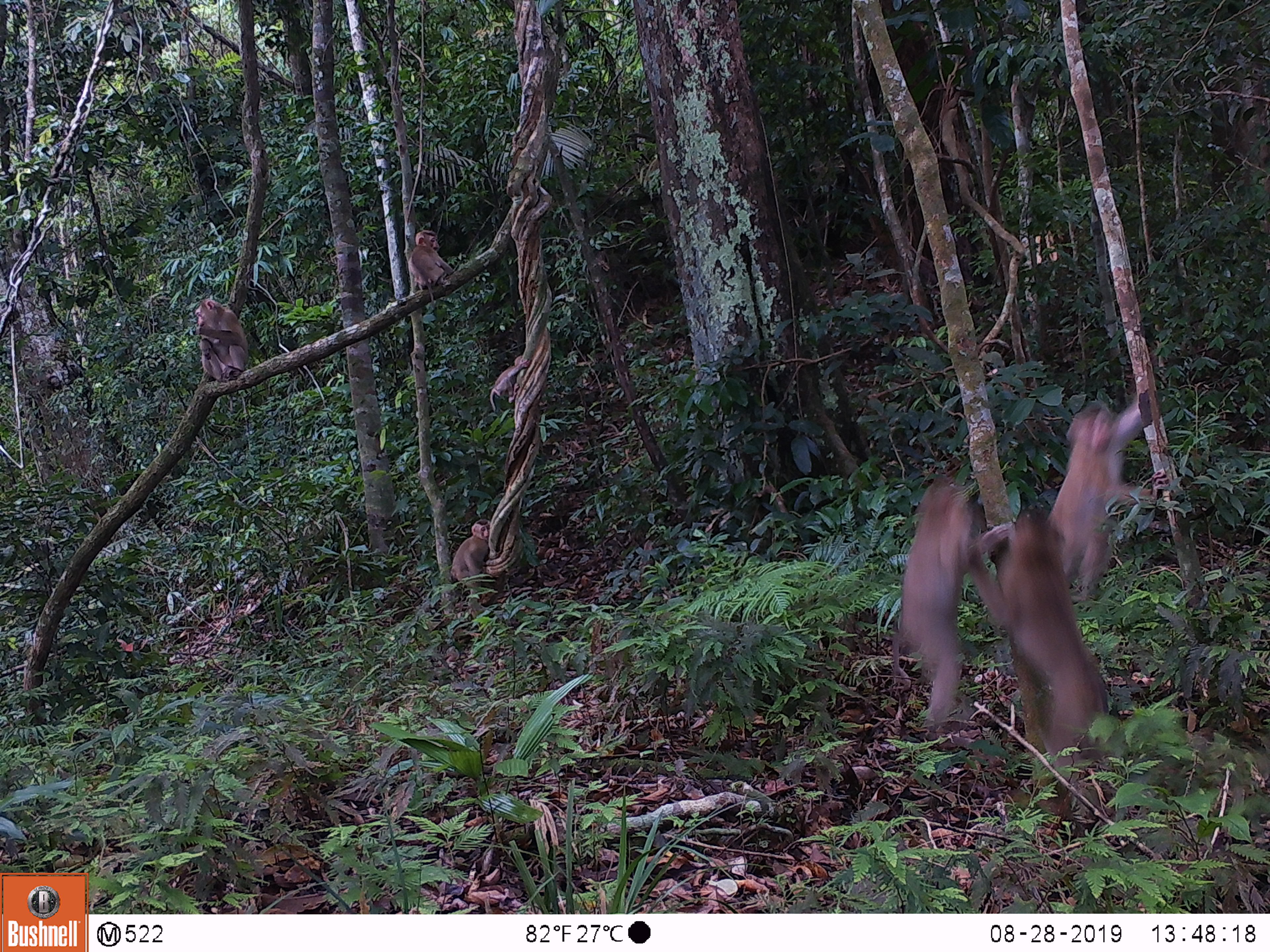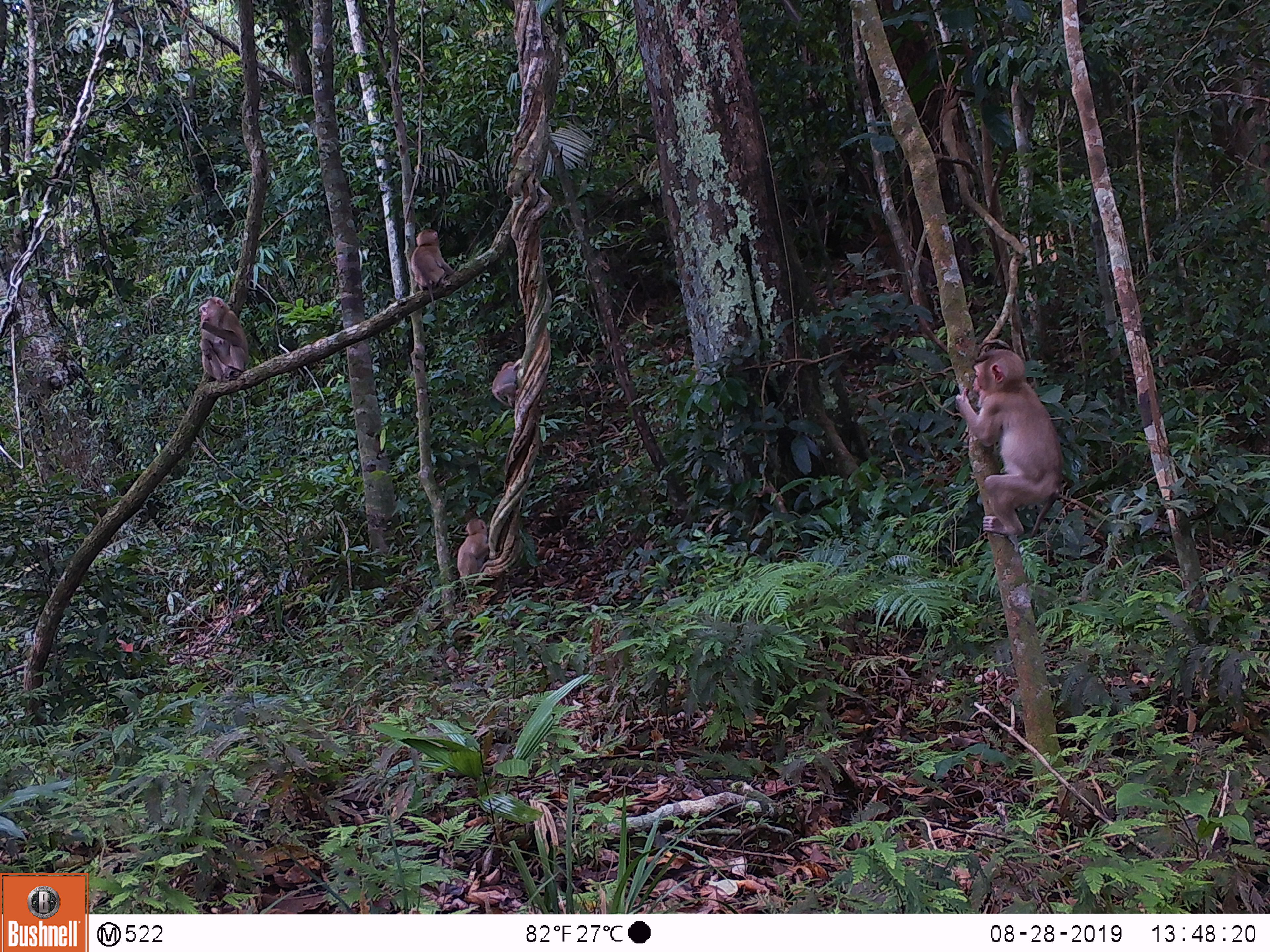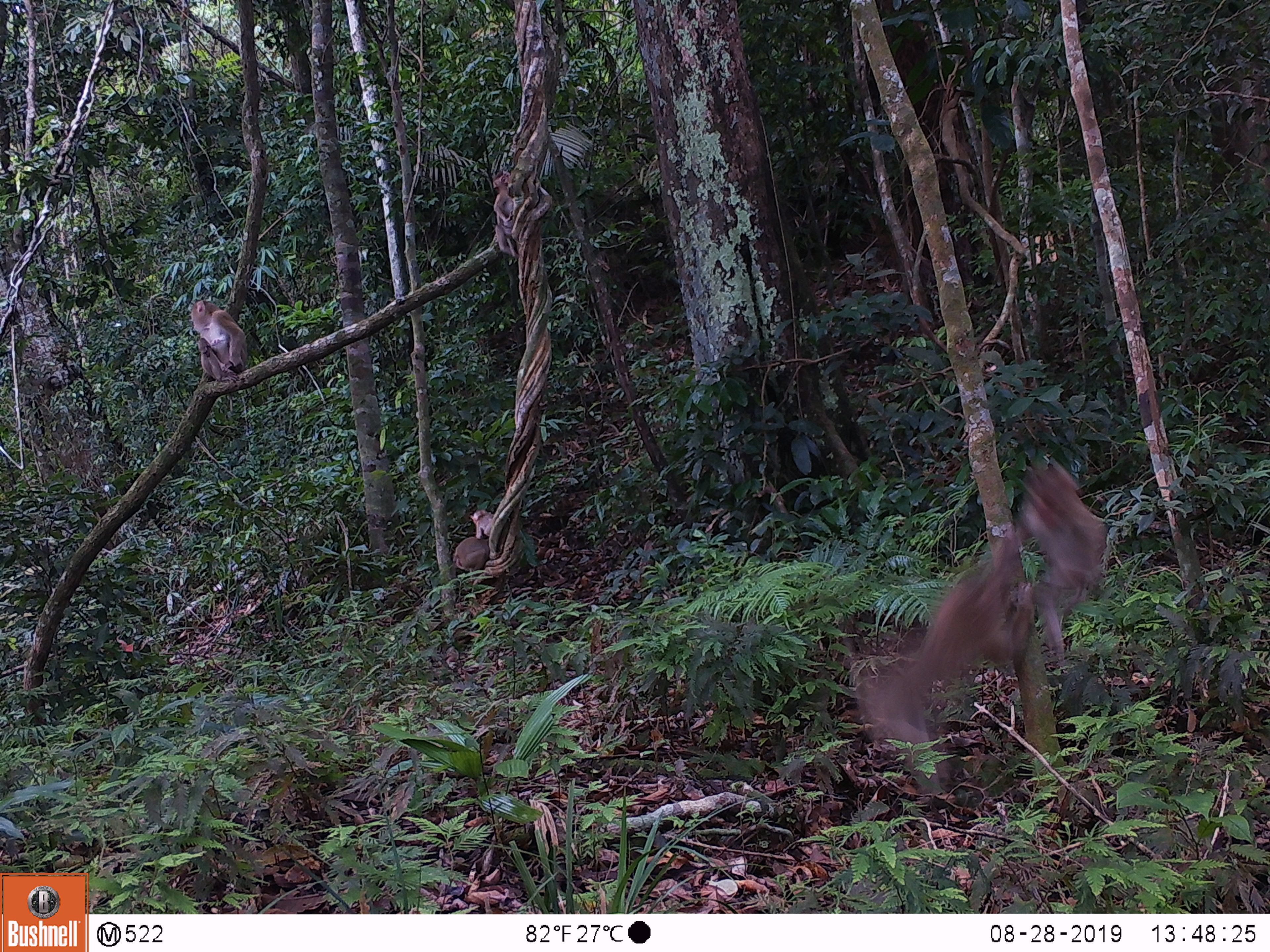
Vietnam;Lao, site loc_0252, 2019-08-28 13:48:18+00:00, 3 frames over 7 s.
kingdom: Animalia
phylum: Chordata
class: Mammalia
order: Primates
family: Cercopithecidae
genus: Macaca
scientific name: Macaca nemestrina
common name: pig-tailed macaque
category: pig tailed macaque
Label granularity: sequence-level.